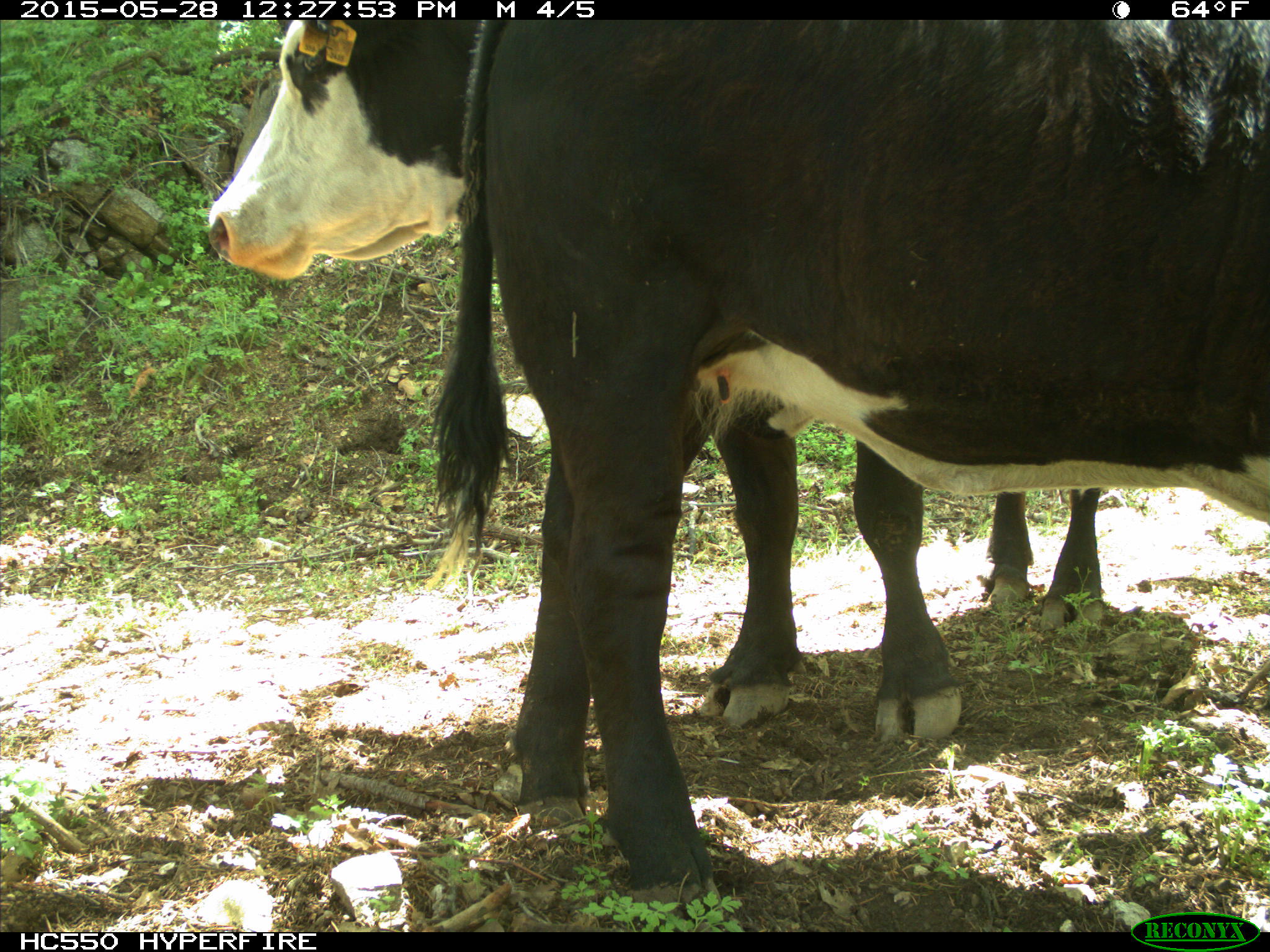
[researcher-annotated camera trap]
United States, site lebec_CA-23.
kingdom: Animalia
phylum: Chordata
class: Mammalia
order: Artiodactyla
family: Bovidae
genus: Bos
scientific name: Bos taurus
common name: domestic cow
Bos taurus (domestic cow).